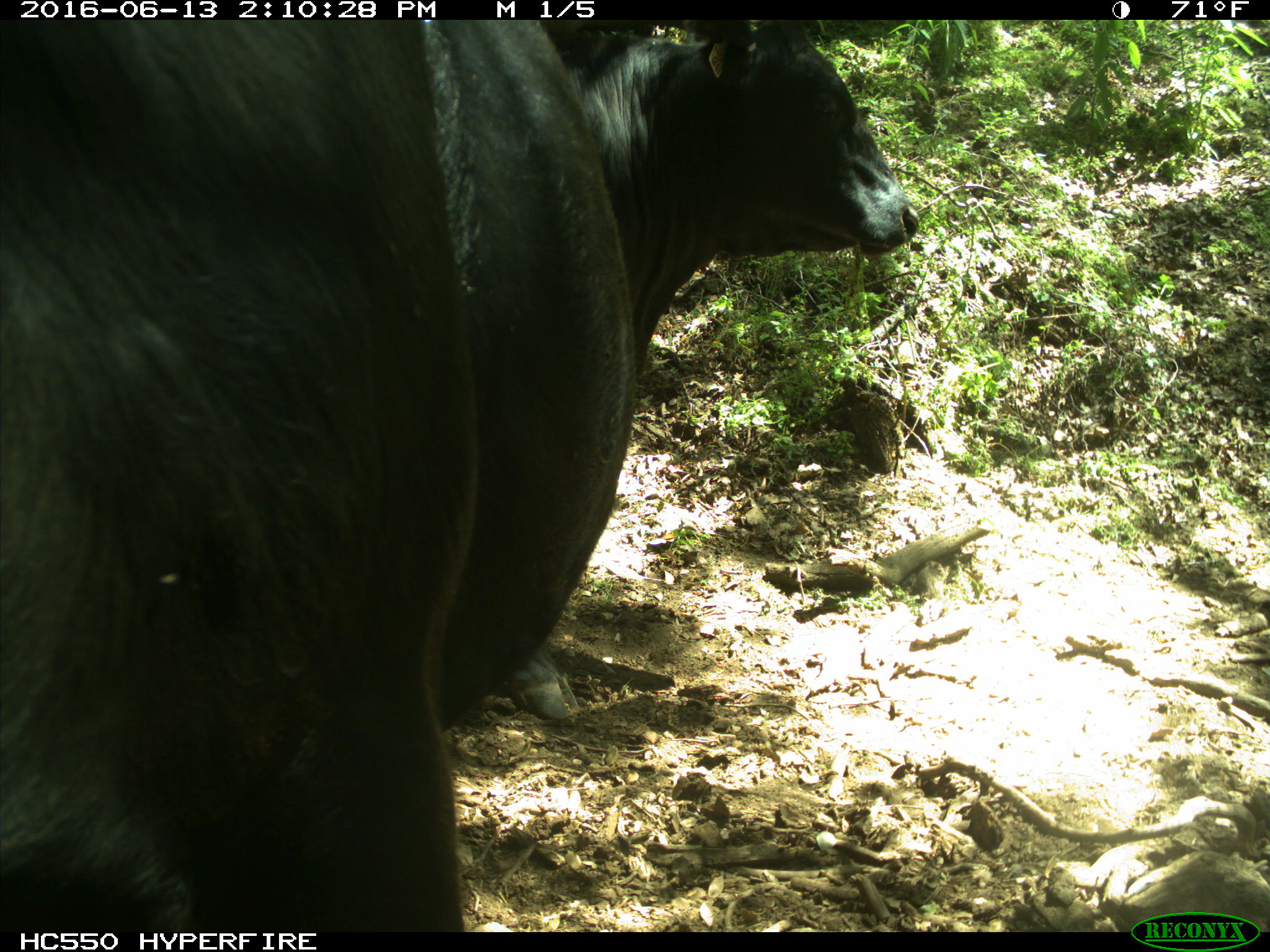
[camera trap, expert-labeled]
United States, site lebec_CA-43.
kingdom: Animalia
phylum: Chordata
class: Mammalia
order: Artiodactyla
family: Bovidae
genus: Bos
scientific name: Bos taurus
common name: domestic cow